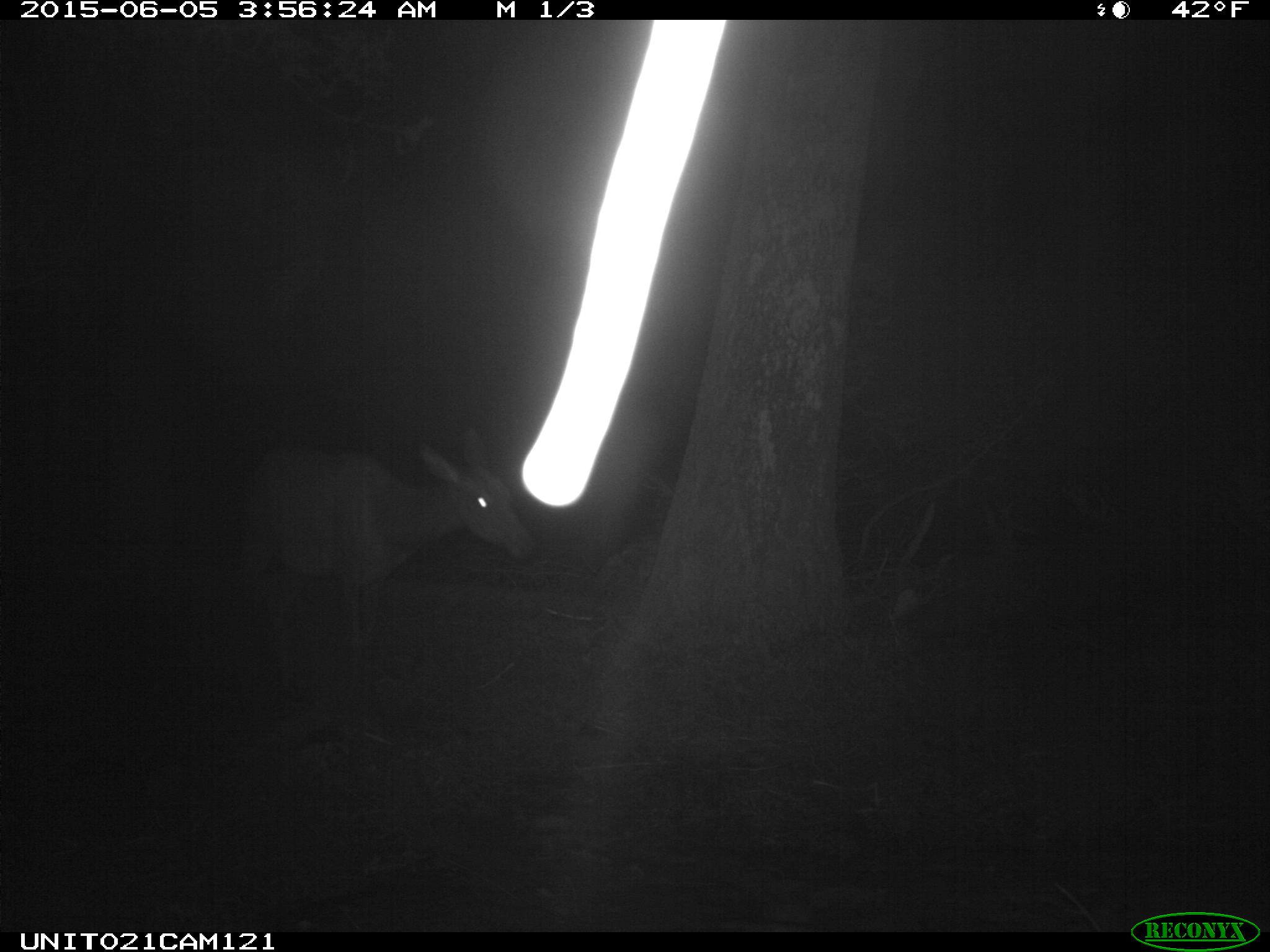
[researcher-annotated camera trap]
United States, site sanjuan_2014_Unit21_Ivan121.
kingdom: Animalia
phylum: Chordata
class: Mammalia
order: Artiodactyla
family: Cervidae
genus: Cervus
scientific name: Cervus elaphus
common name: red deer